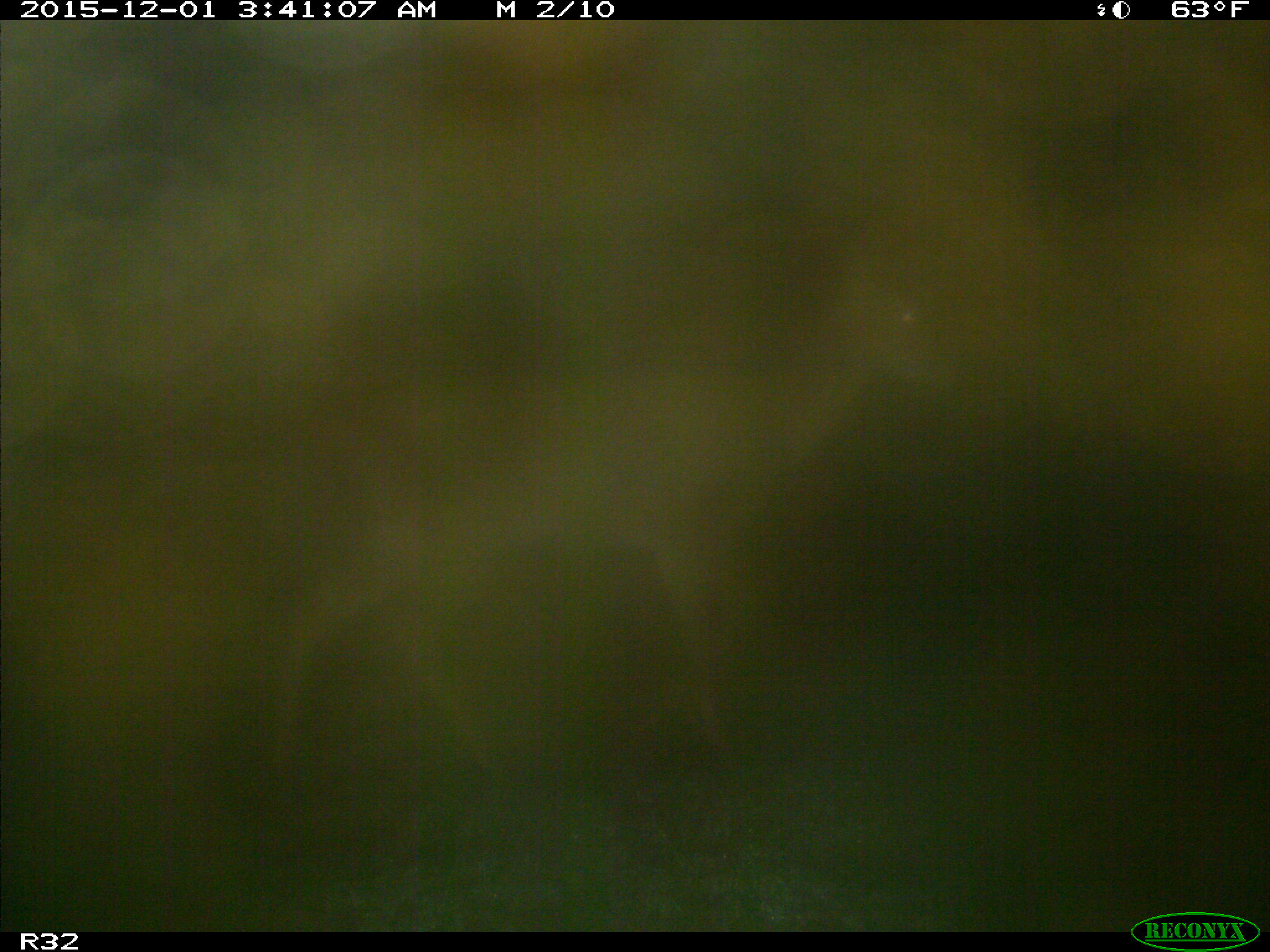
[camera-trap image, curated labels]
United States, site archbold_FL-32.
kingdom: Animalia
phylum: Chordata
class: Mammalia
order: Artiodactyla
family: Cervidae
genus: Odocoileus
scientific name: Odocoileus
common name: deer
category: unidentified deer